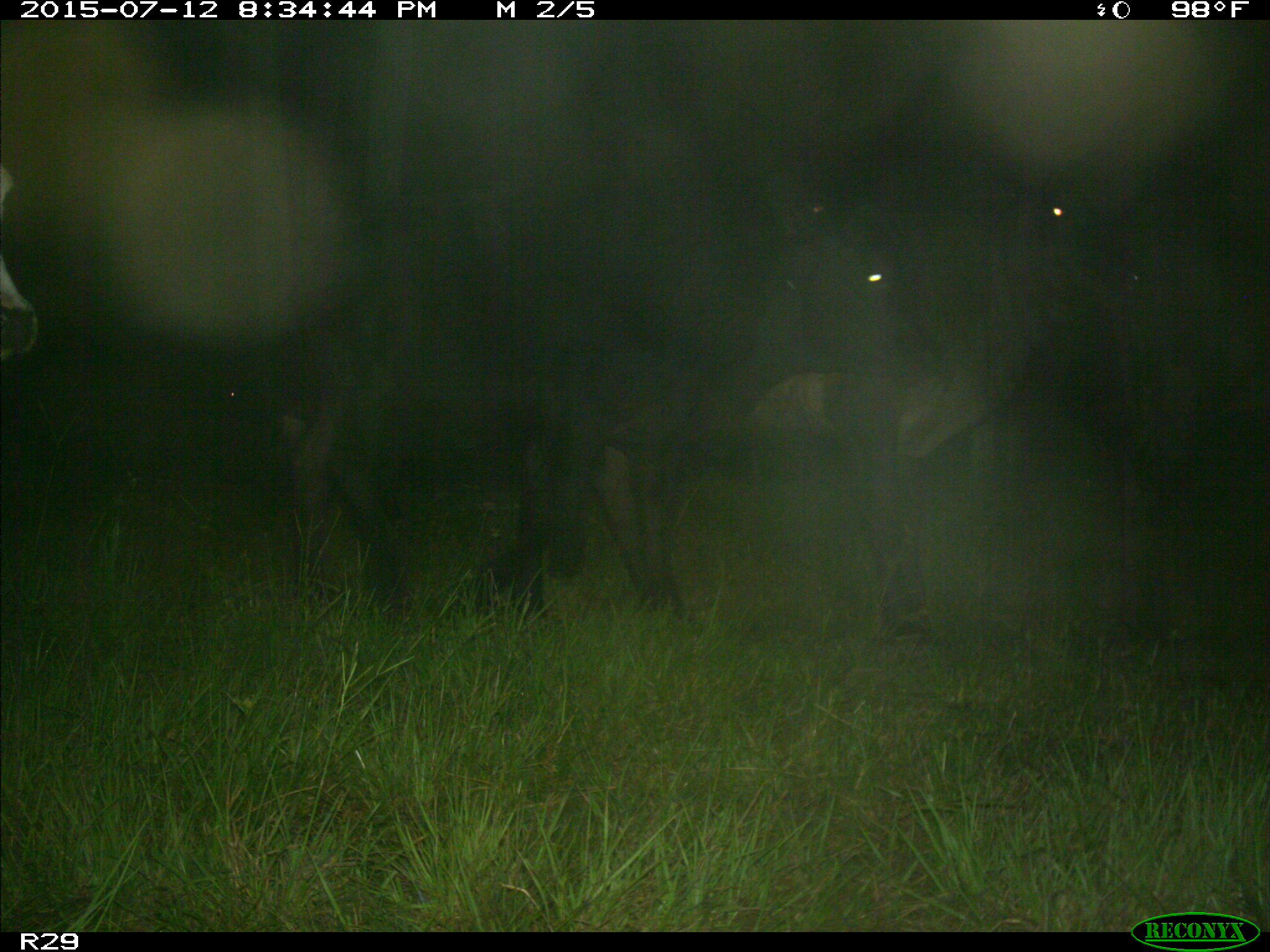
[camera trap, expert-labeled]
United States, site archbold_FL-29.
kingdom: Animalia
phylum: Chordata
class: Mammalia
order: Artiodactyla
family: Bovidae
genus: Bos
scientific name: Bos taurus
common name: domestic cow